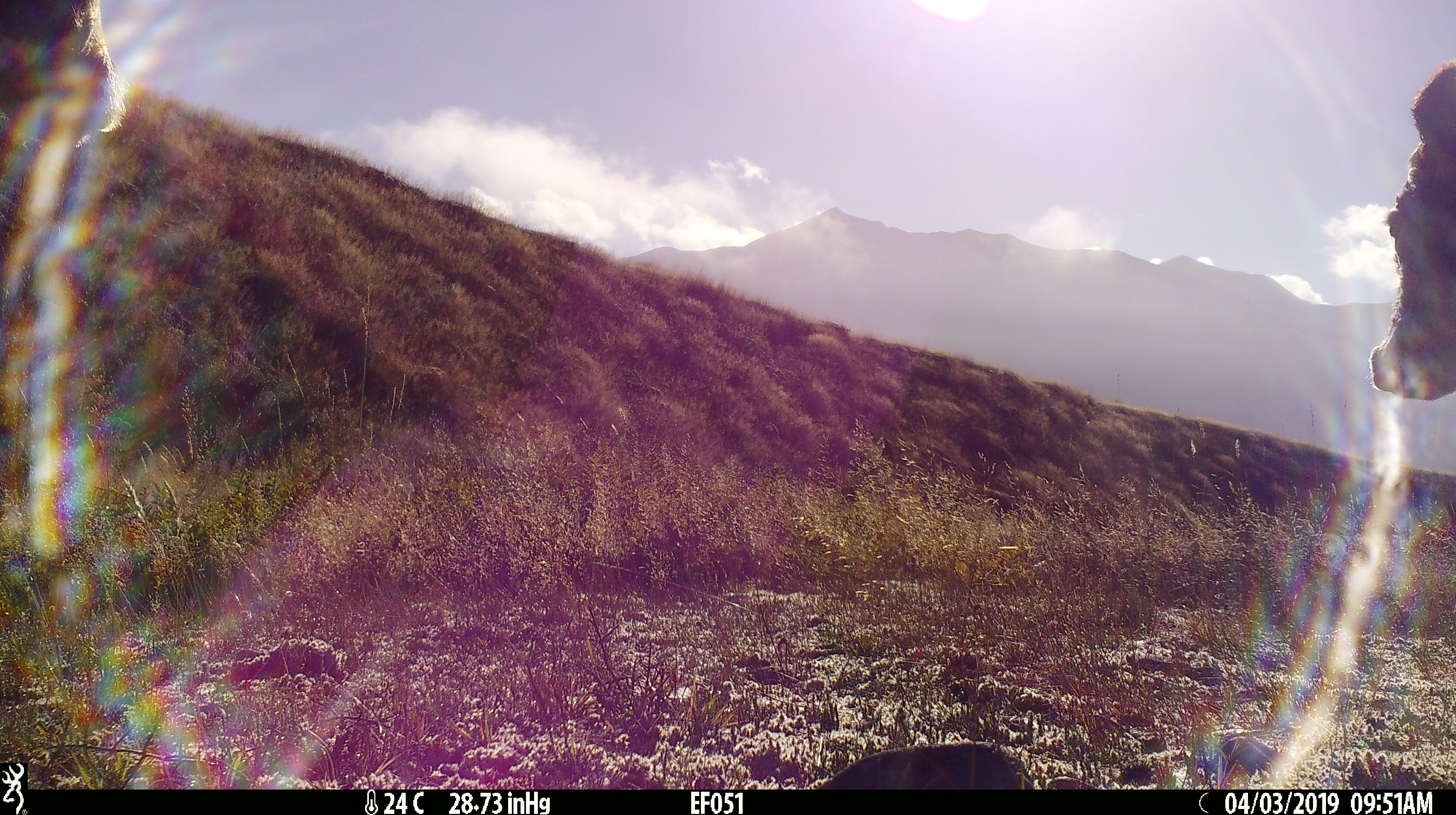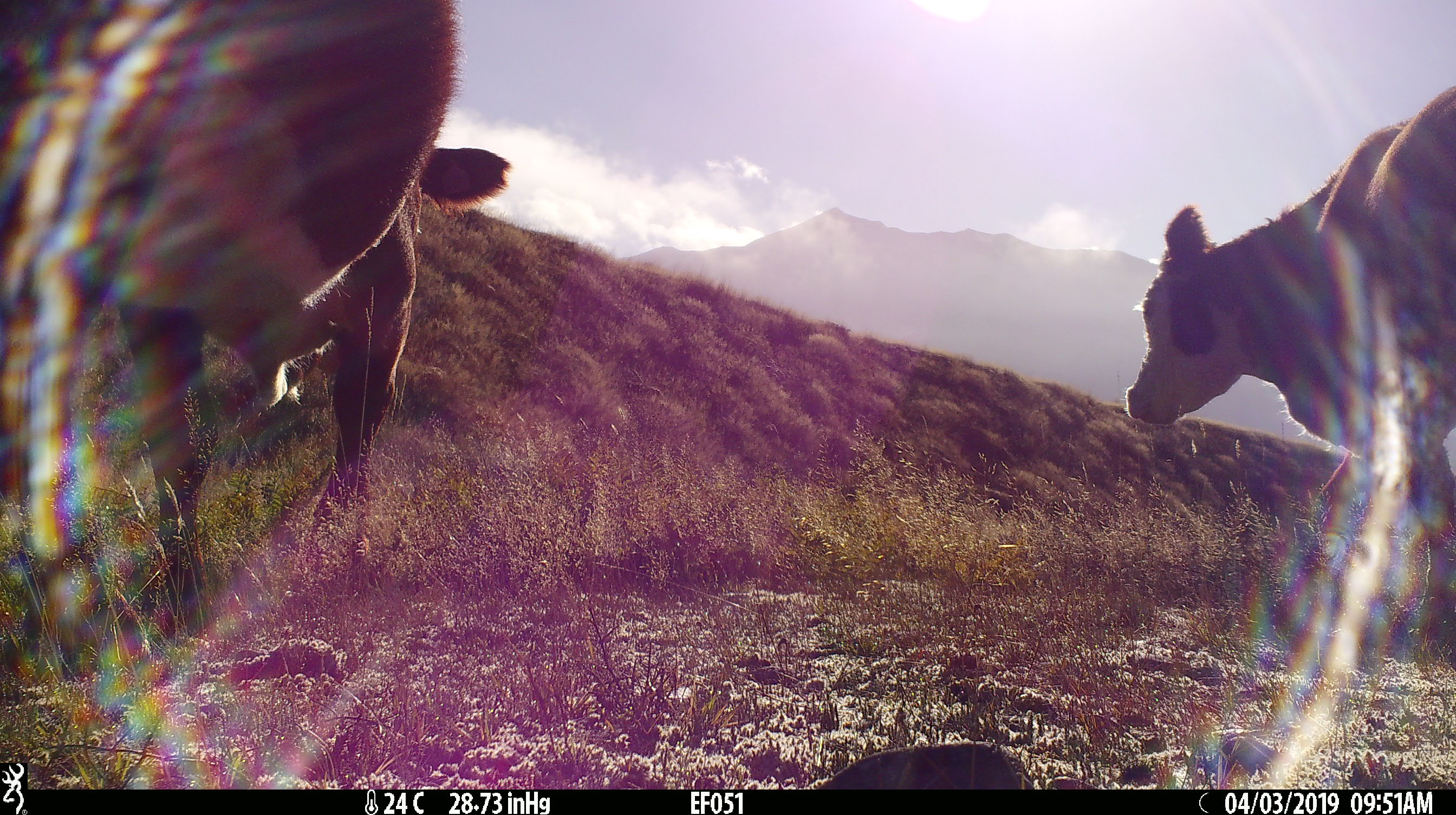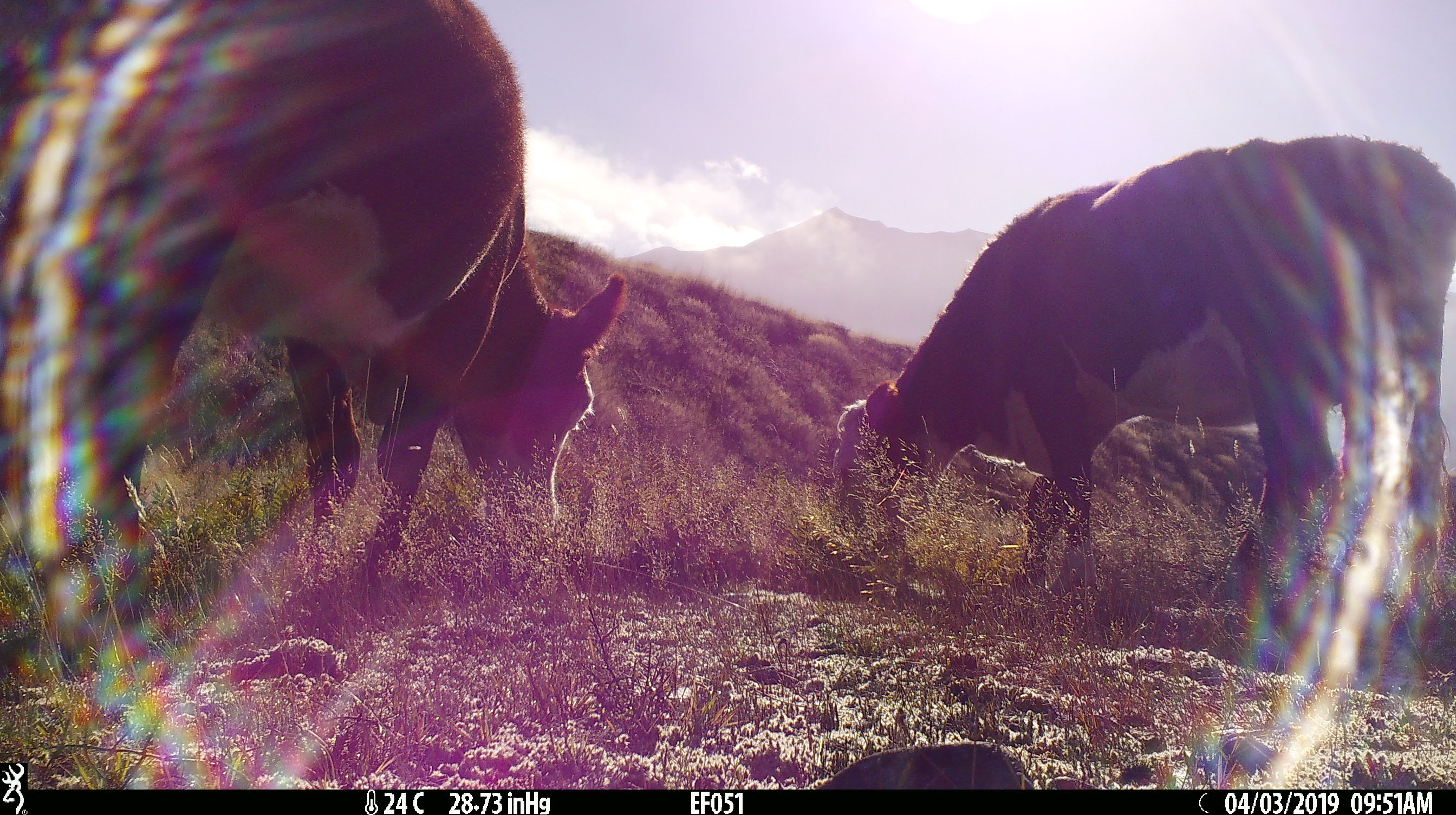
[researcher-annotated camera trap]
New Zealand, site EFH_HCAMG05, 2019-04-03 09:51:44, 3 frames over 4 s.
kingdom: Animalia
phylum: Chordata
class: Mammalia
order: Artiodactyla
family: Bovidae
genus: Bos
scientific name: Bos taurus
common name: domestic cow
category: cow